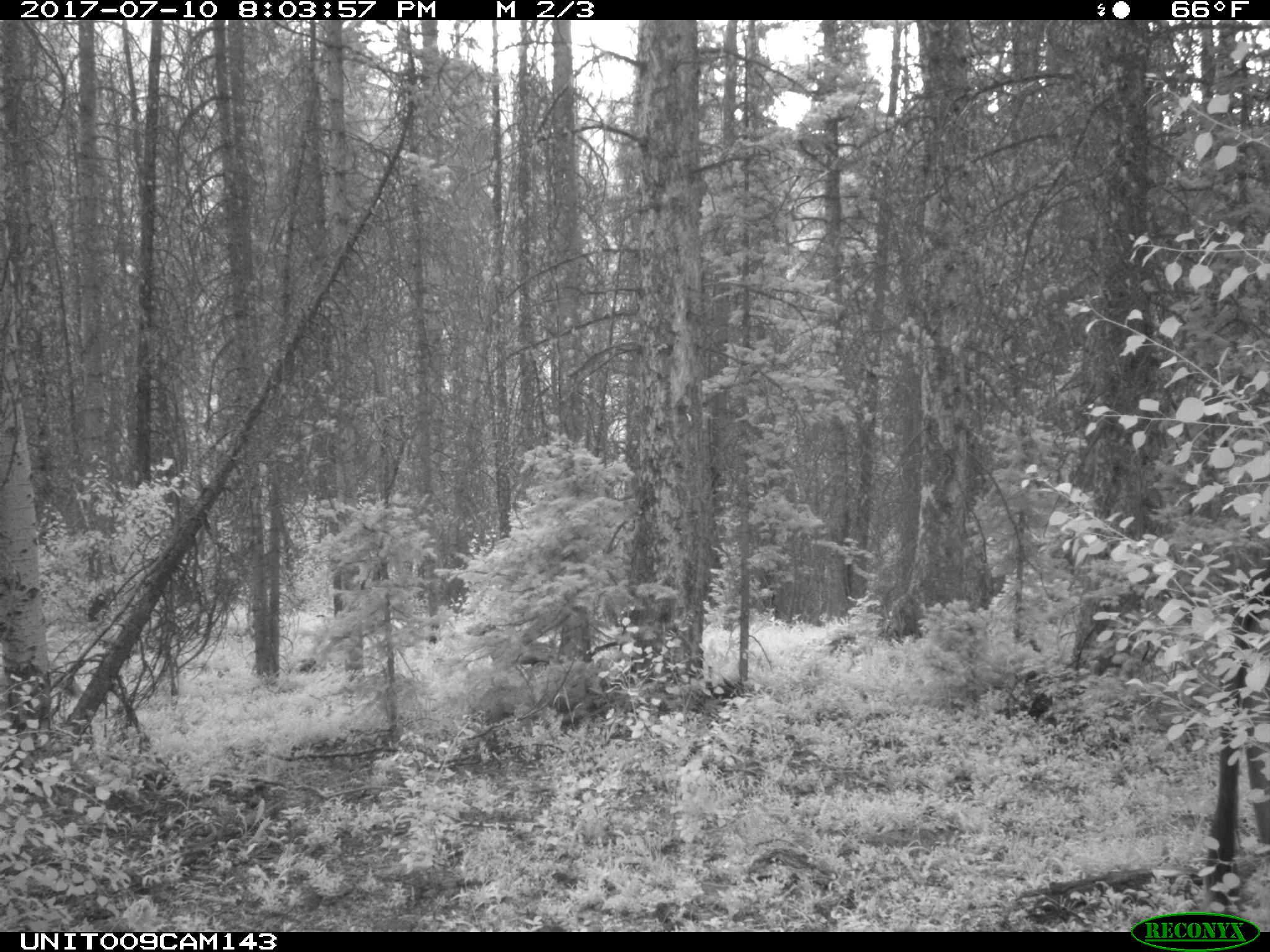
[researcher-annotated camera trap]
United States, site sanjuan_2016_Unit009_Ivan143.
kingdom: Animalia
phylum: Chordata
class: Mammalia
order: Artiodactyla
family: Bovidae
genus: Bos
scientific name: Bos taurus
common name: domestic cow